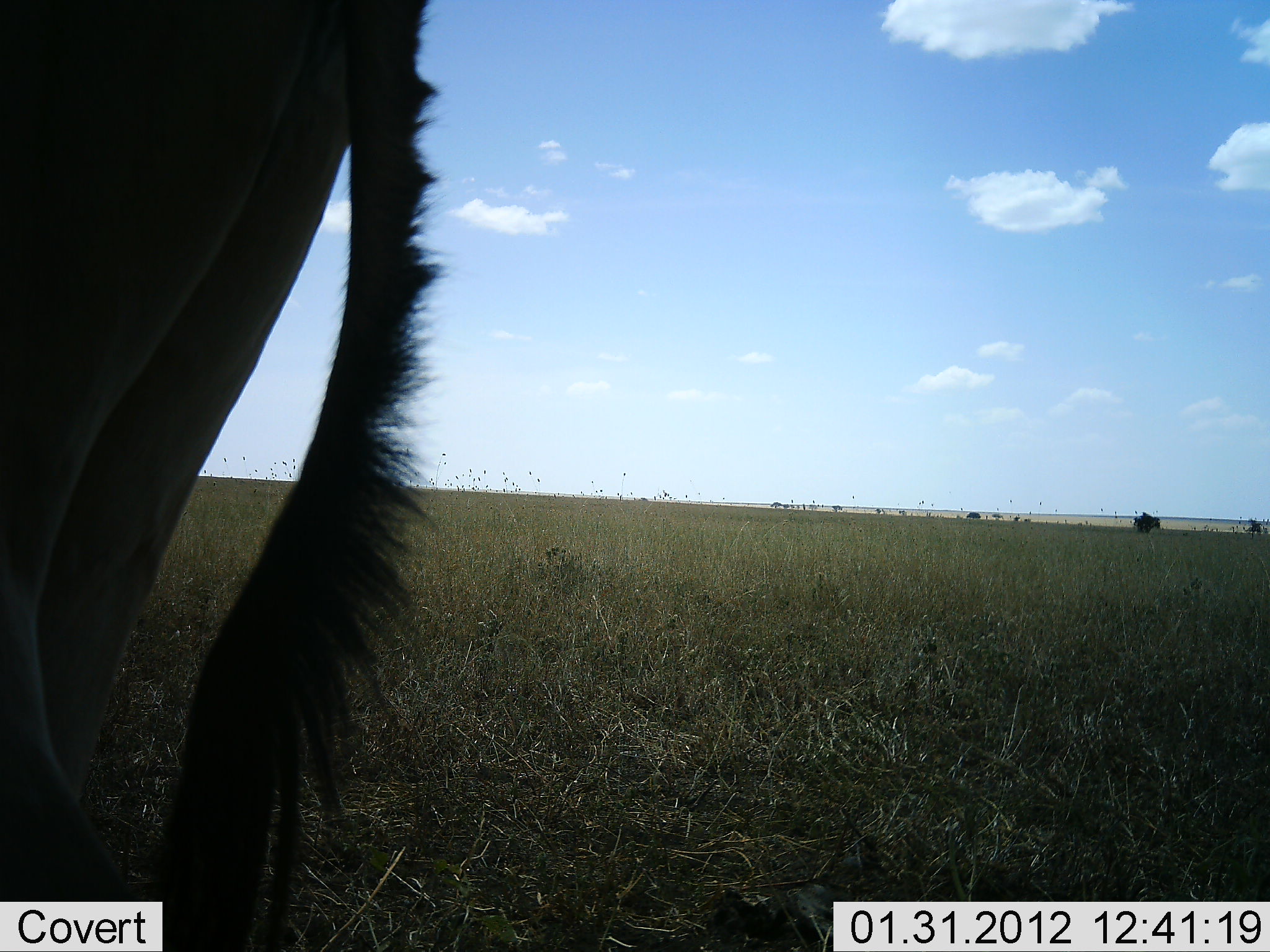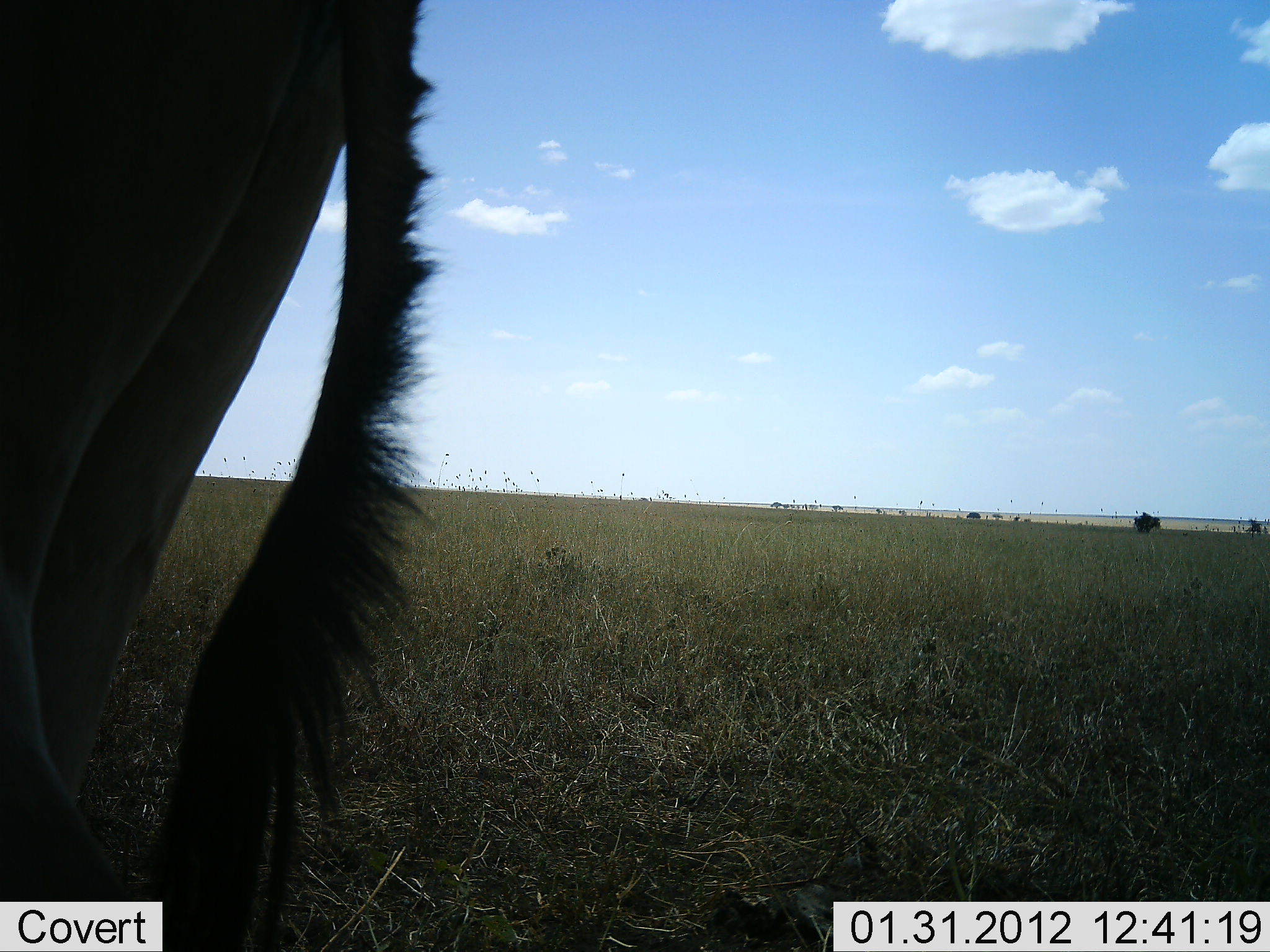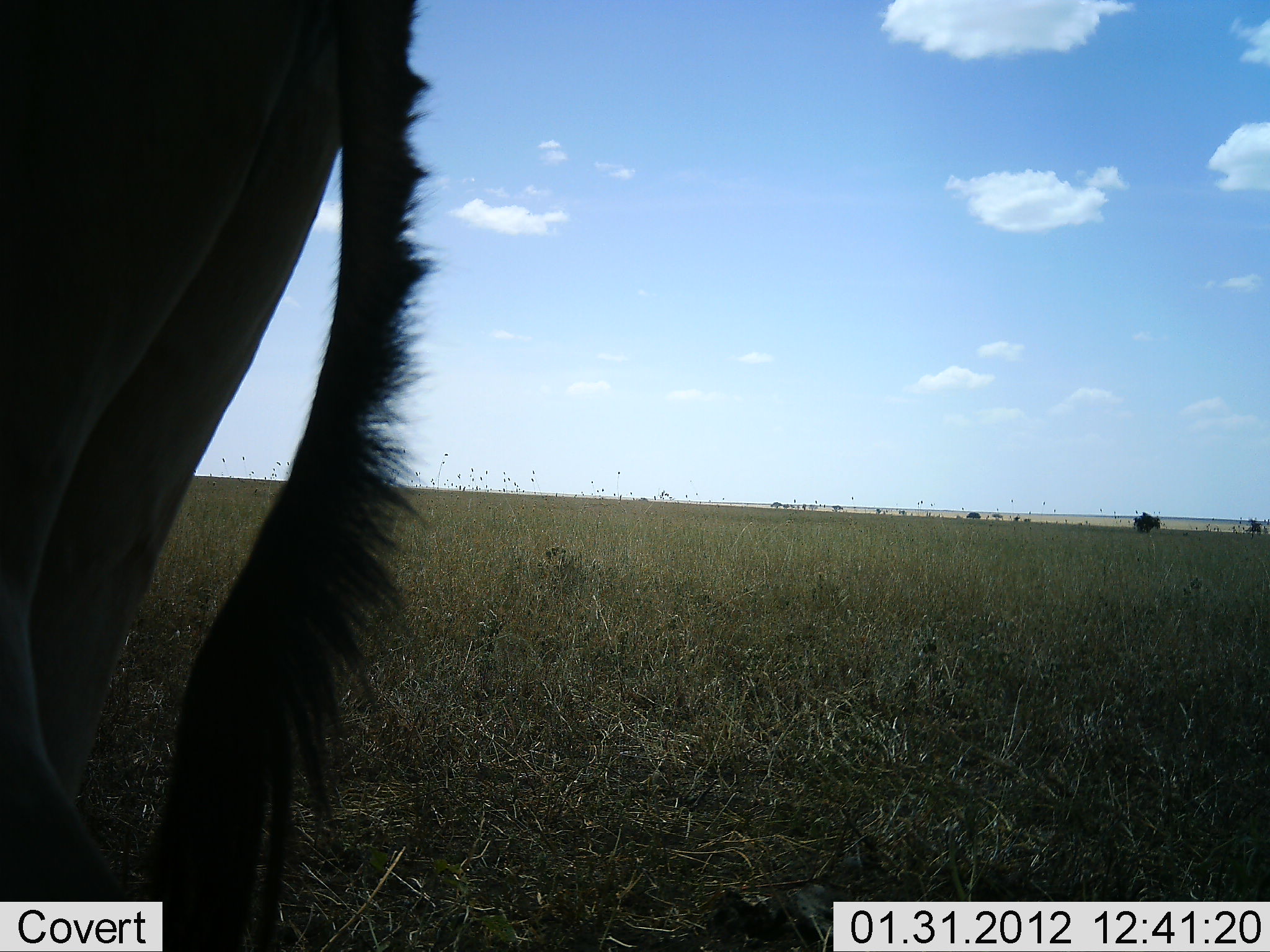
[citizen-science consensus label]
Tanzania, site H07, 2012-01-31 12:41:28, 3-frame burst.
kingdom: Animalia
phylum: Chordata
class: Mammalia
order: Artiodactyla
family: Bovidae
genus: Alcelaphus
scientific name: Alcelaphus buselaphus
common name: hartebeest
Hartebeest (Alcelaphus buselaphus), count 1. Behavior (volunteer vote fractions): standing 100%, resting 0%, moving 0%, interacting 0%. Young present (vote fraction): 0%. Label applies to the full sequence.